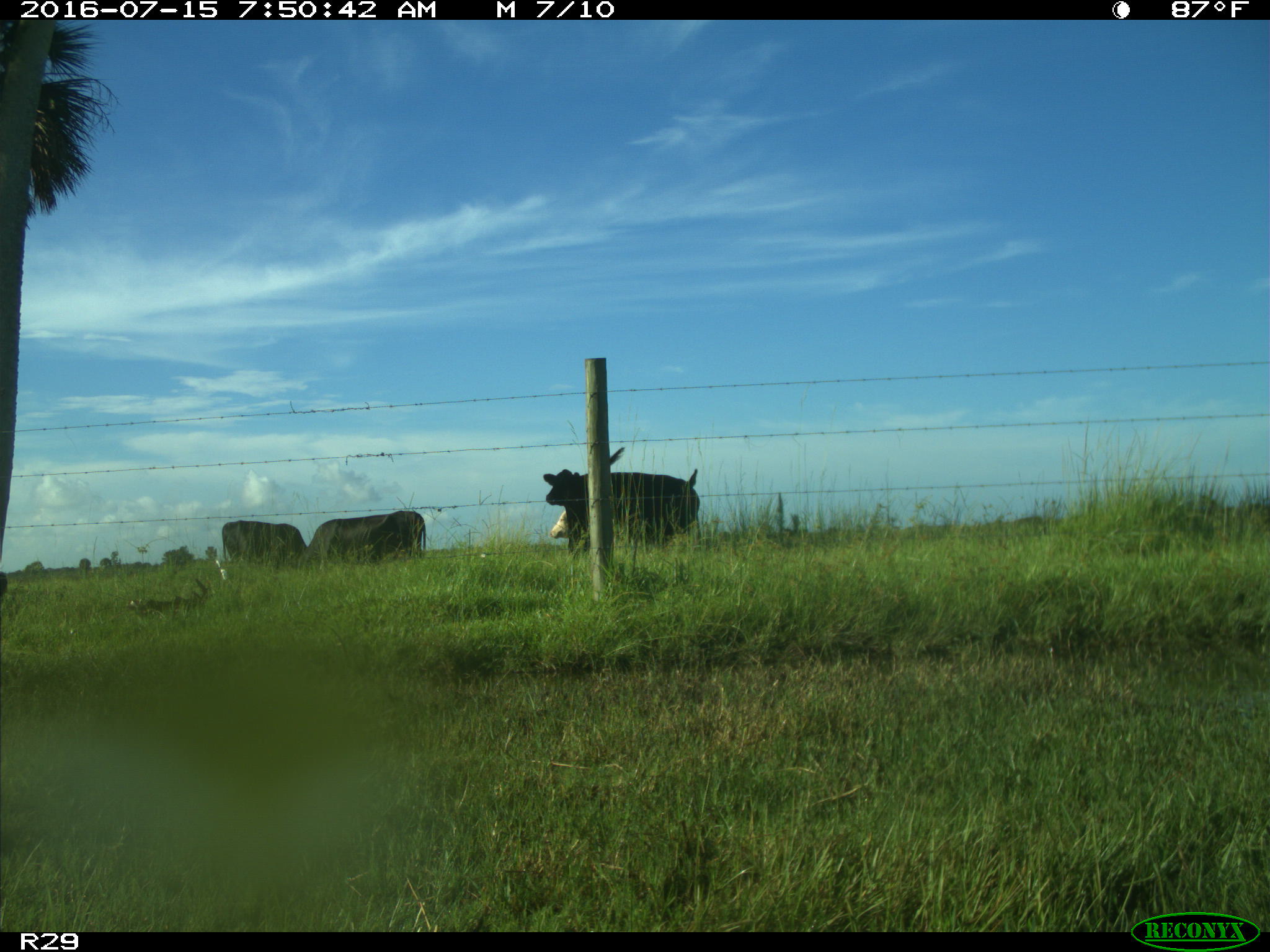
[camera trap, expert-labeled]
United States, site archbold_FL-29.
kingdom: Animalia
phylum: Chordata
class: Mammalia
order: Artiodactyla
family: Bovidae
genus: Bos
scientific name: Bos taurus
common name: domestic cow